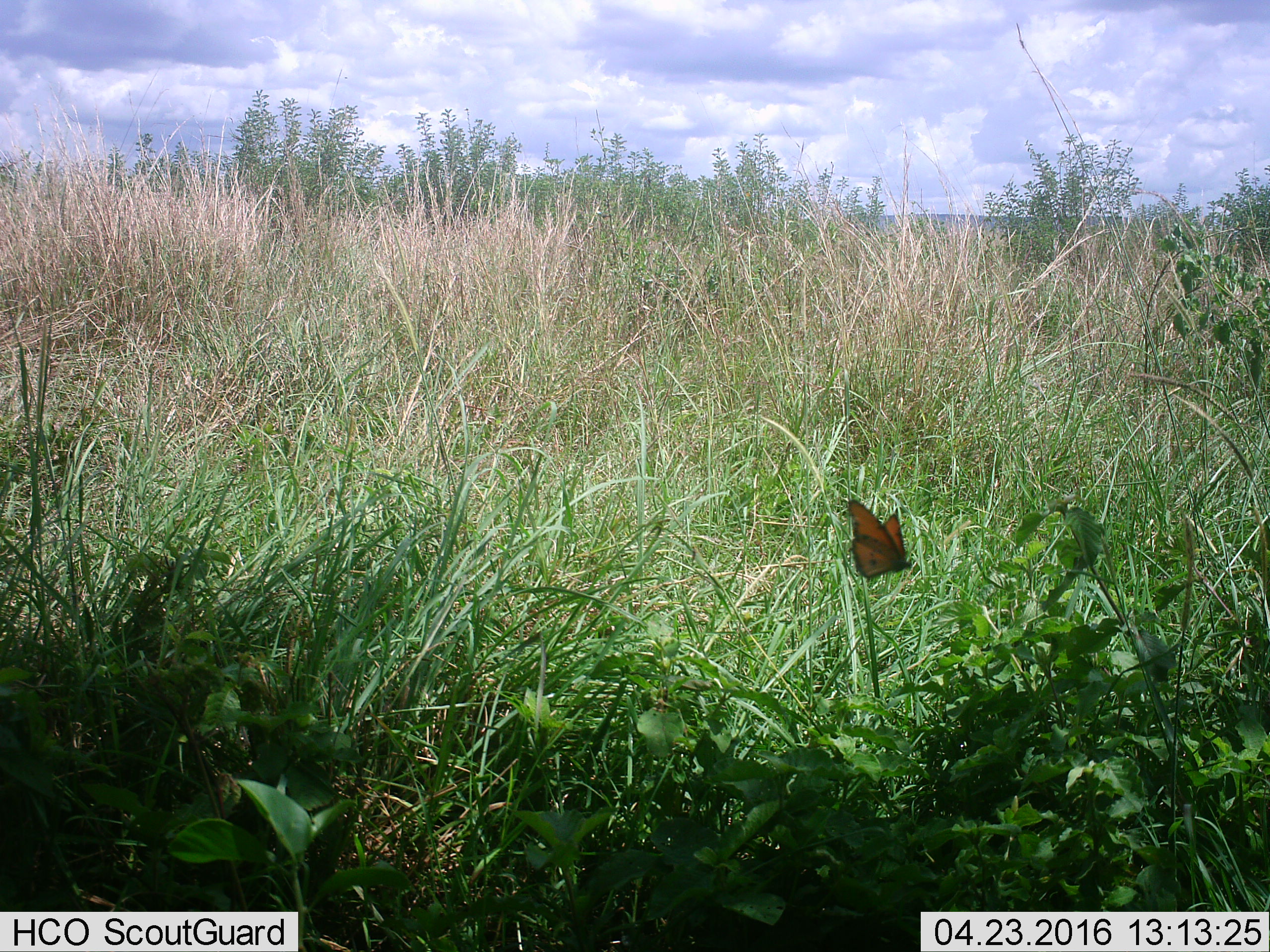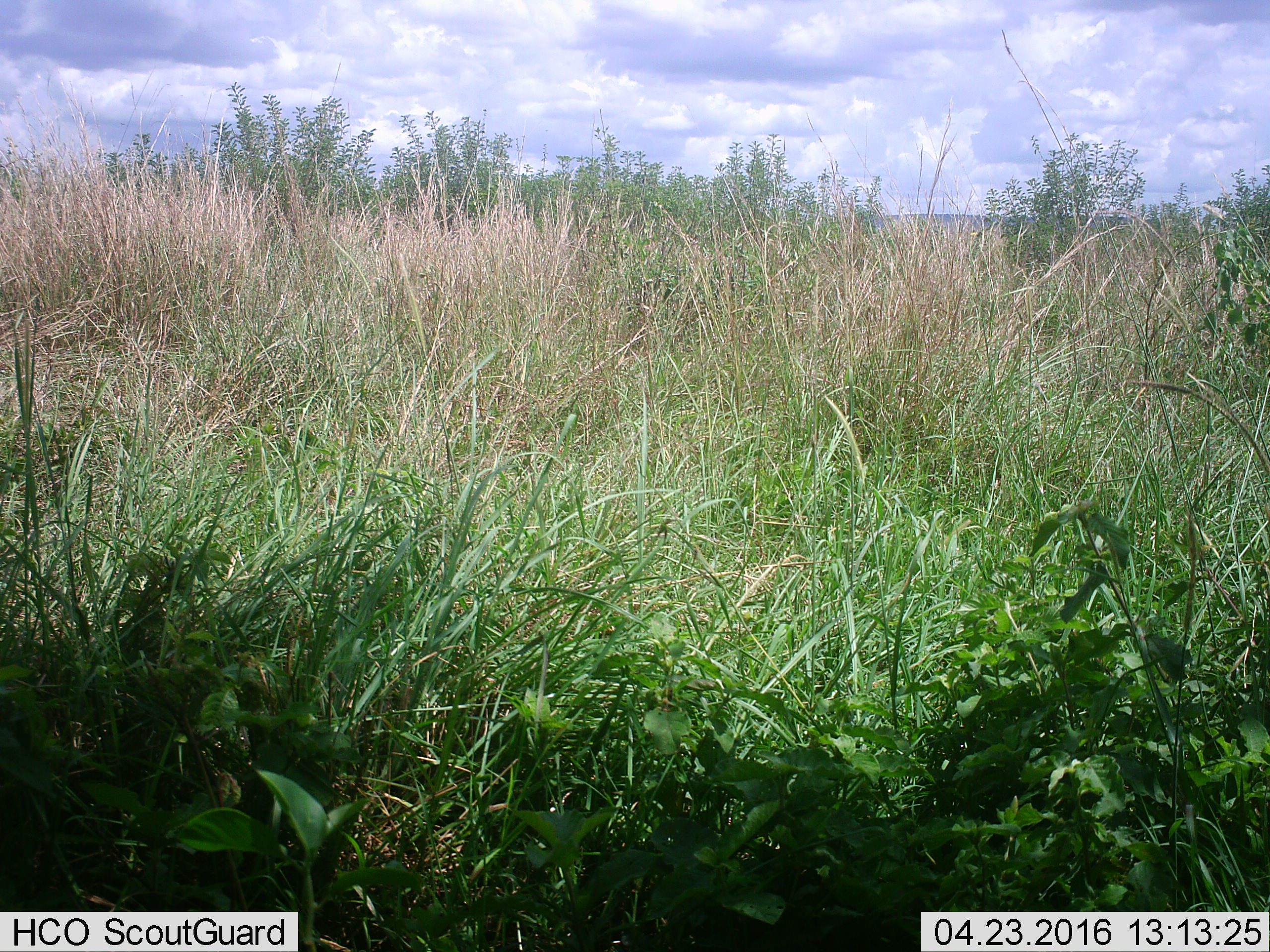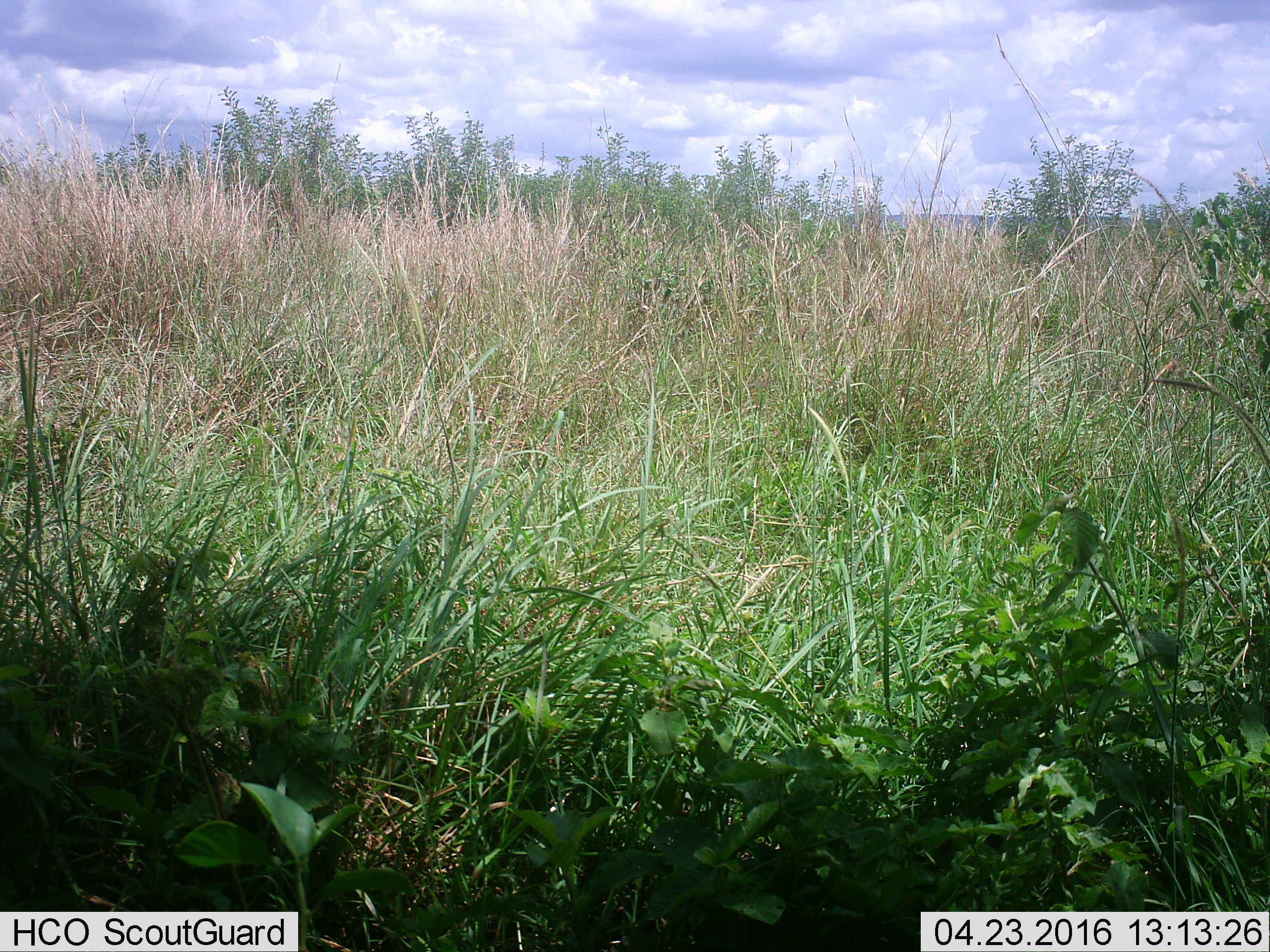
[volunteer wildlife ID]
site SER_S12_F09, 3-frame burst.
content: unidentified animal